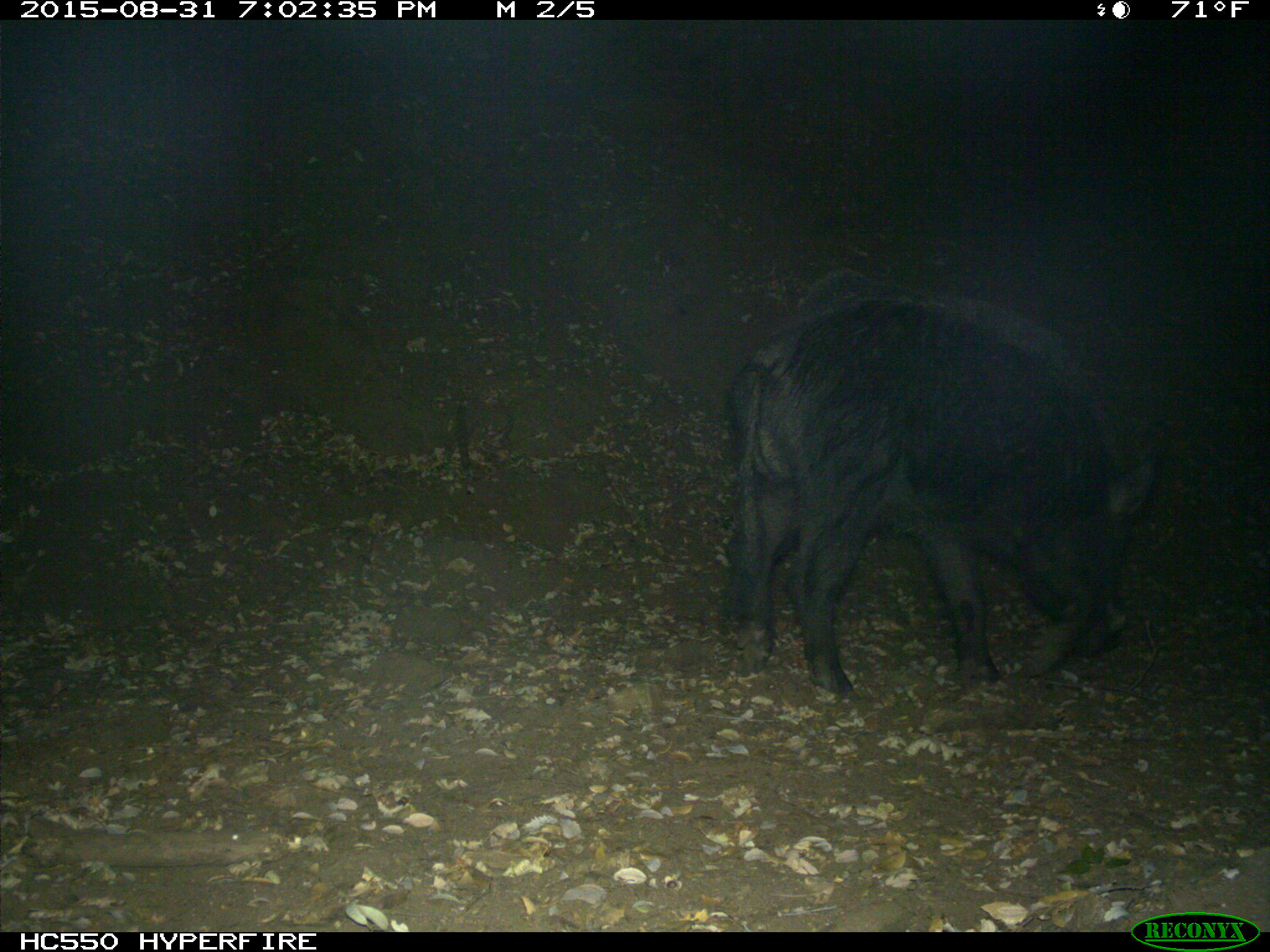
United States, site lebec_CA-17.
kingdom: Animalia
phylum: Chordata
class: Mammalia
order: Artiodactyla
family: Suidae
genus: Sus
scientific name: Sus scrofa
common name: wild boar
Sus scrofa (wild boar).